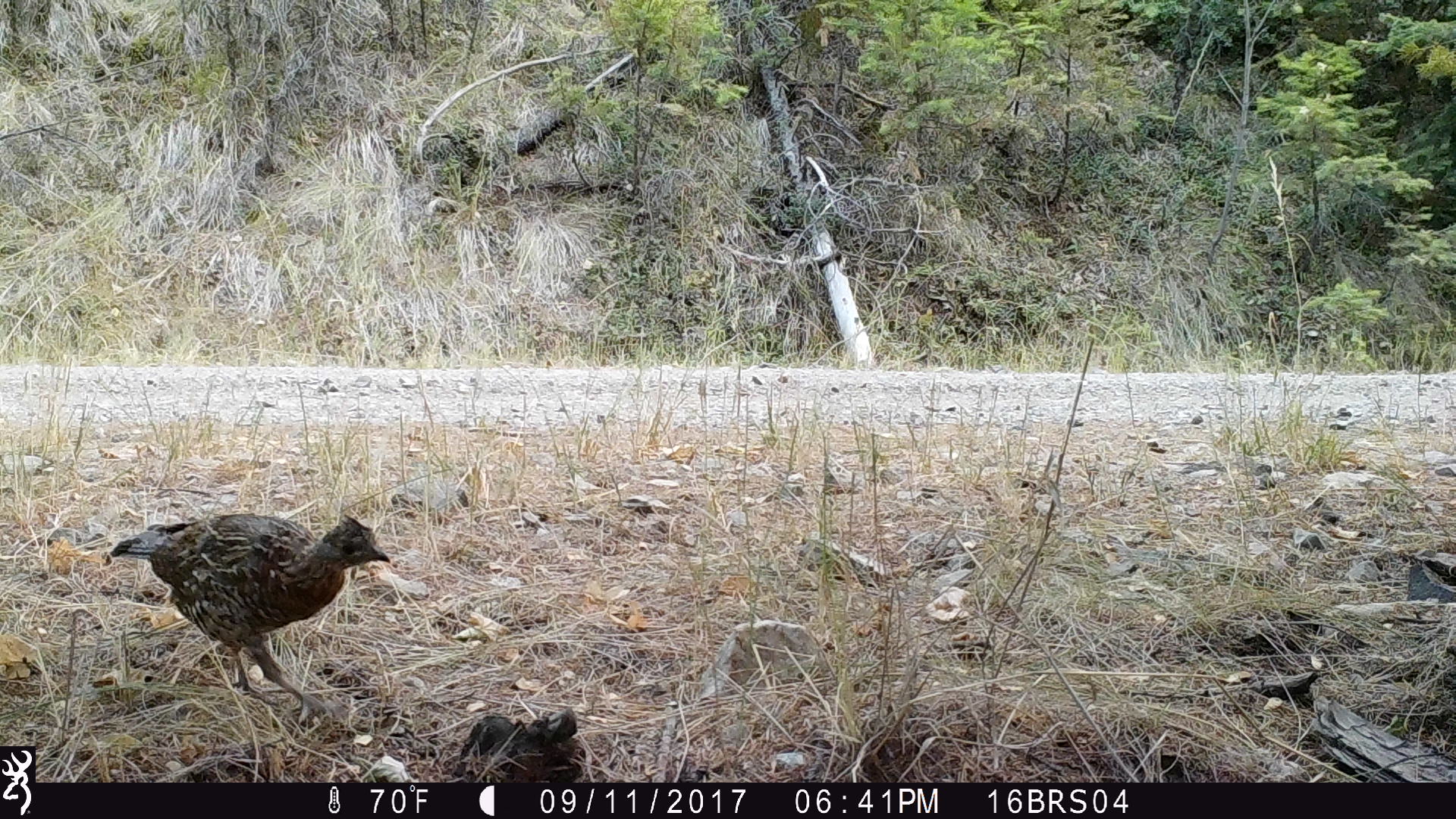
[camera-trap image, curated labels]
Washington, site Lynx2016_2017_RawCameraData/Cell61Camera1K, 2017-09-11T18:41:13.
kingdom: Animalia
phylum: Chordata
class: Aves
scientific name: Aves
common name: birds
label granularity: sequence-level